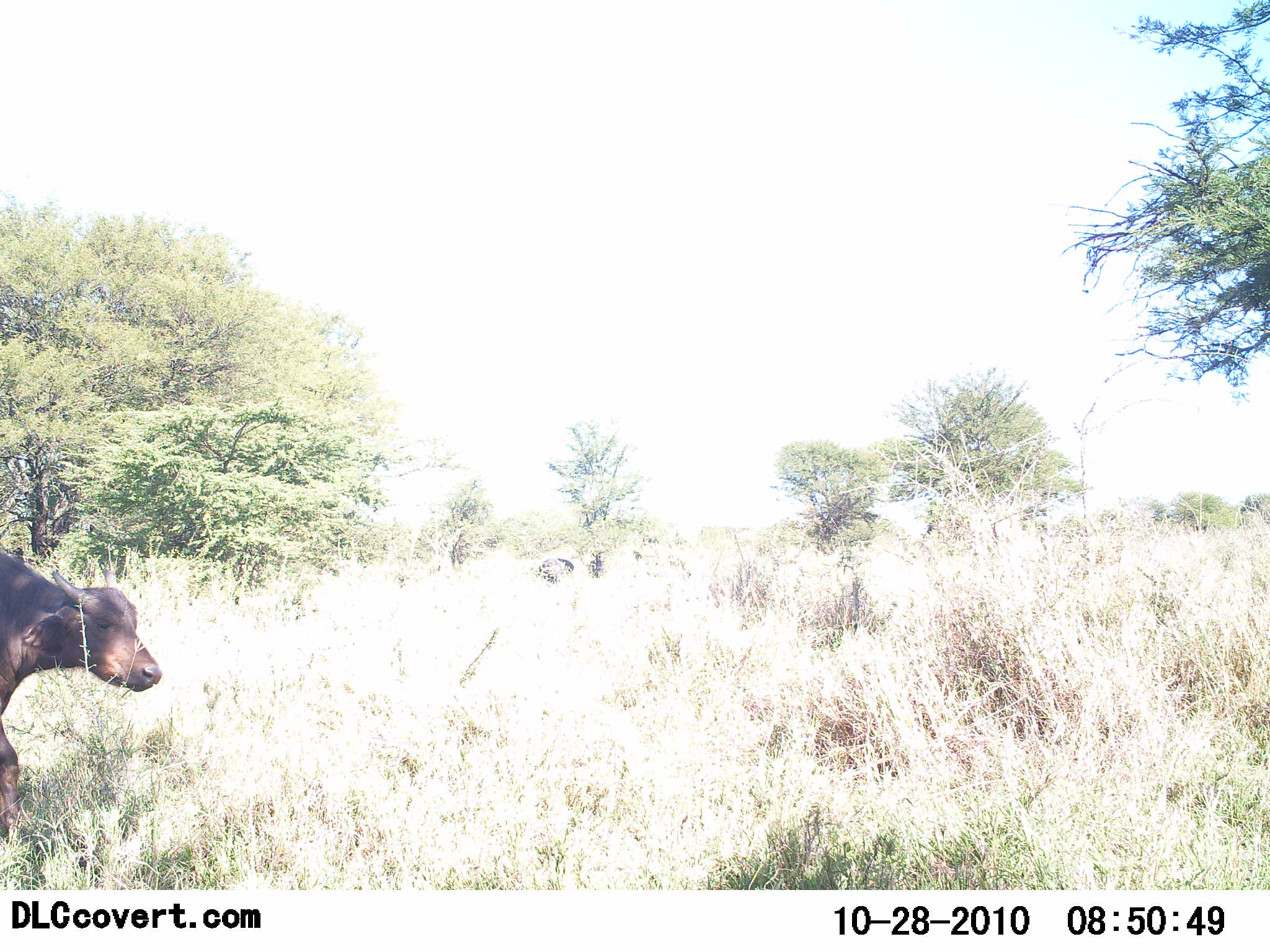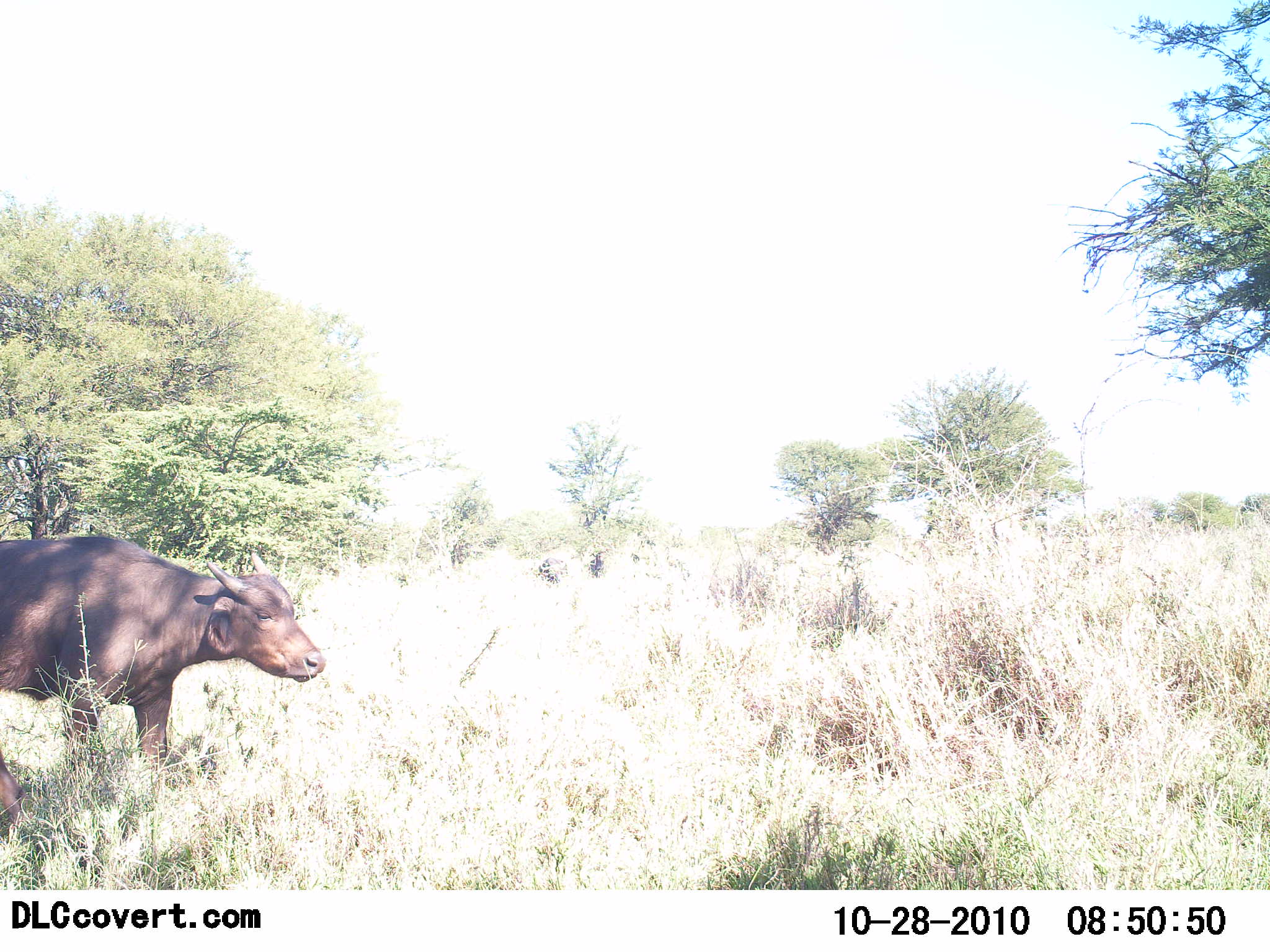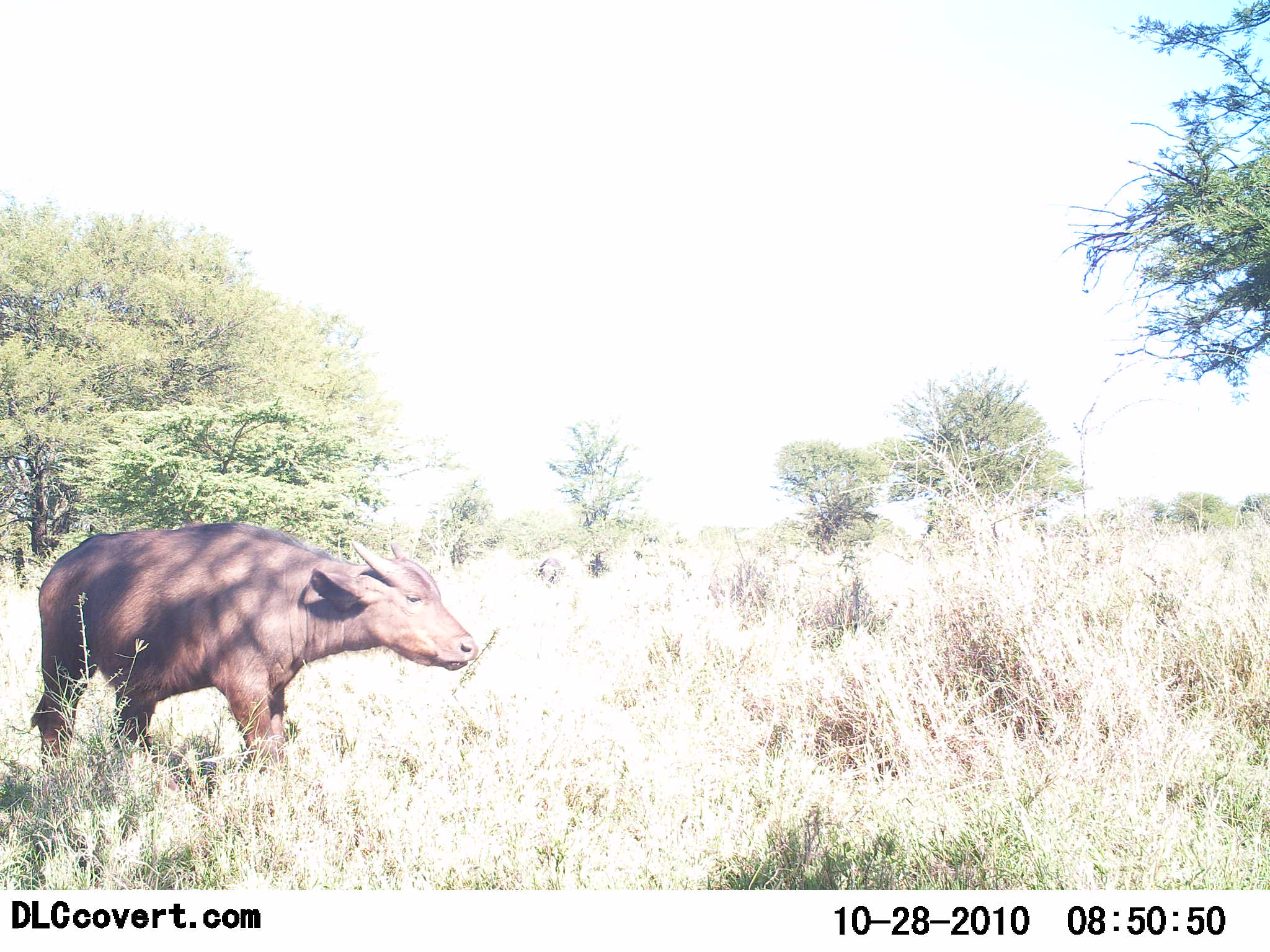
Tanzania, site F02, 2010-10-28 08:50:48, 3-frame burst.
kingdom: Animalia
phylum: Chordata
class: Mammalia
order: Artiodactyla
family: Bovidae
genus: Syncerus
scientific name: Syncerus caffer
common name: cape buffalo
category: buffalo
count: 1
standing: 21%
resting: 0%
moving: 86%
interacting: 0%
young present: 7%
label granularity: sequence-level